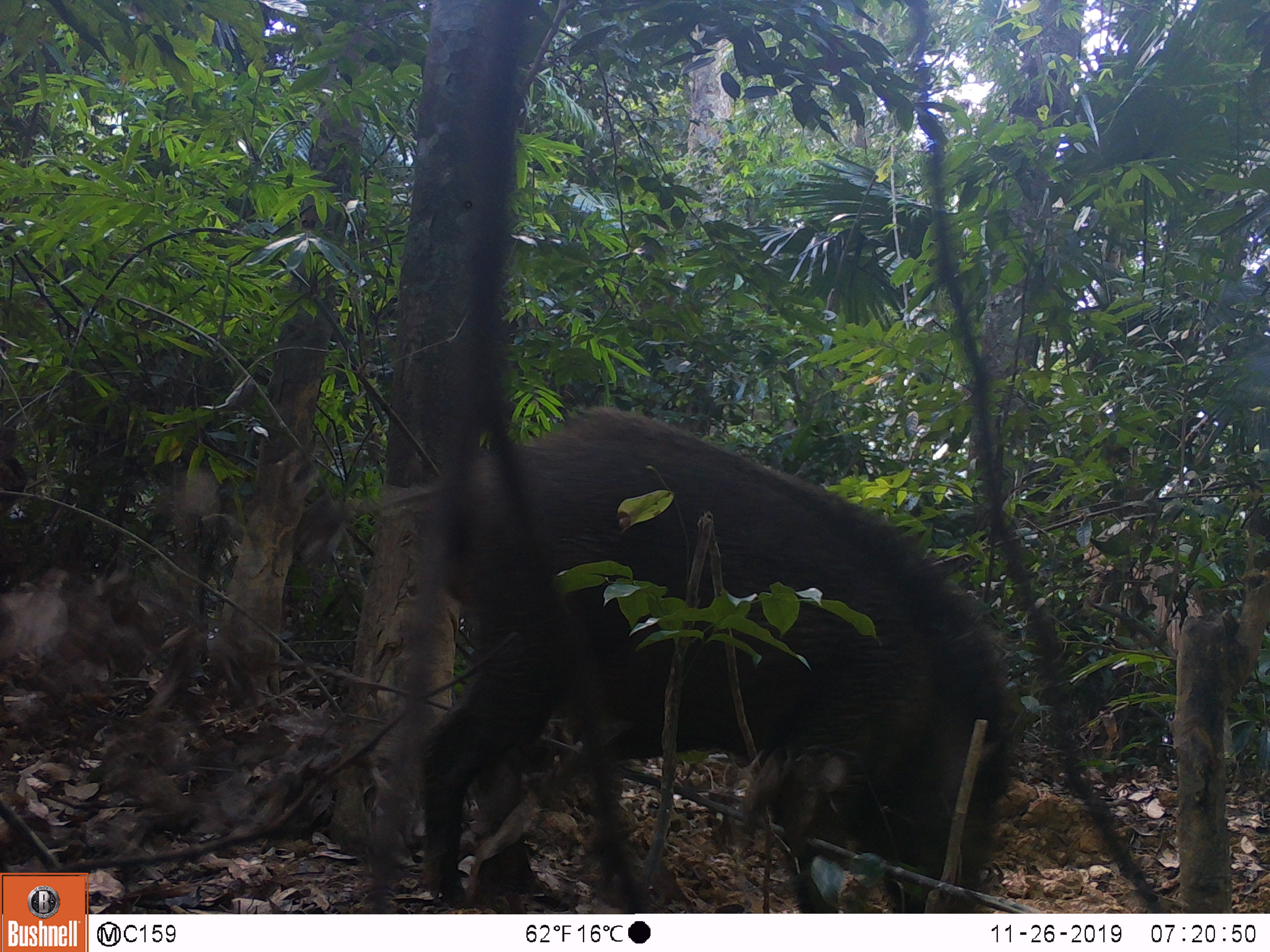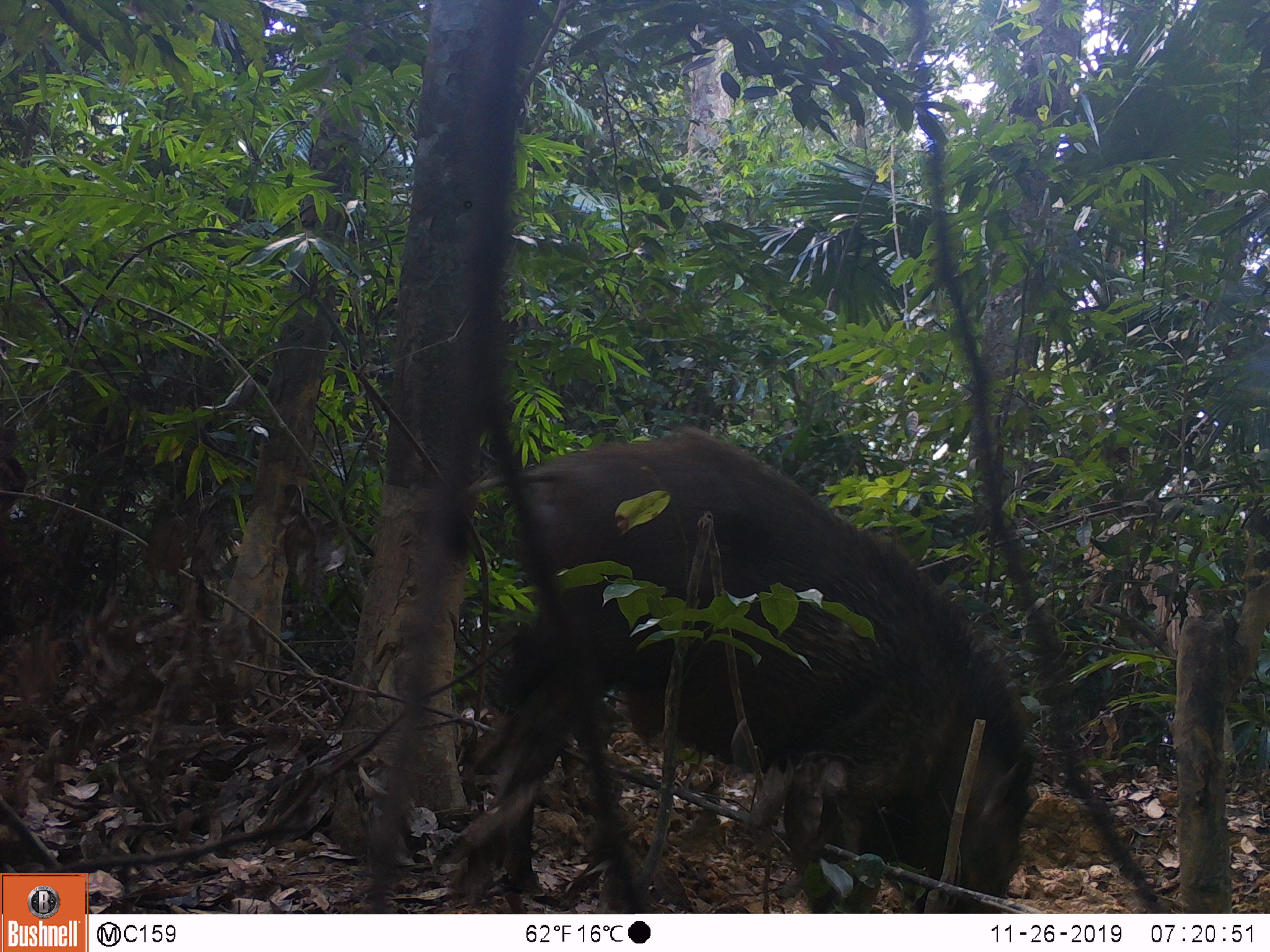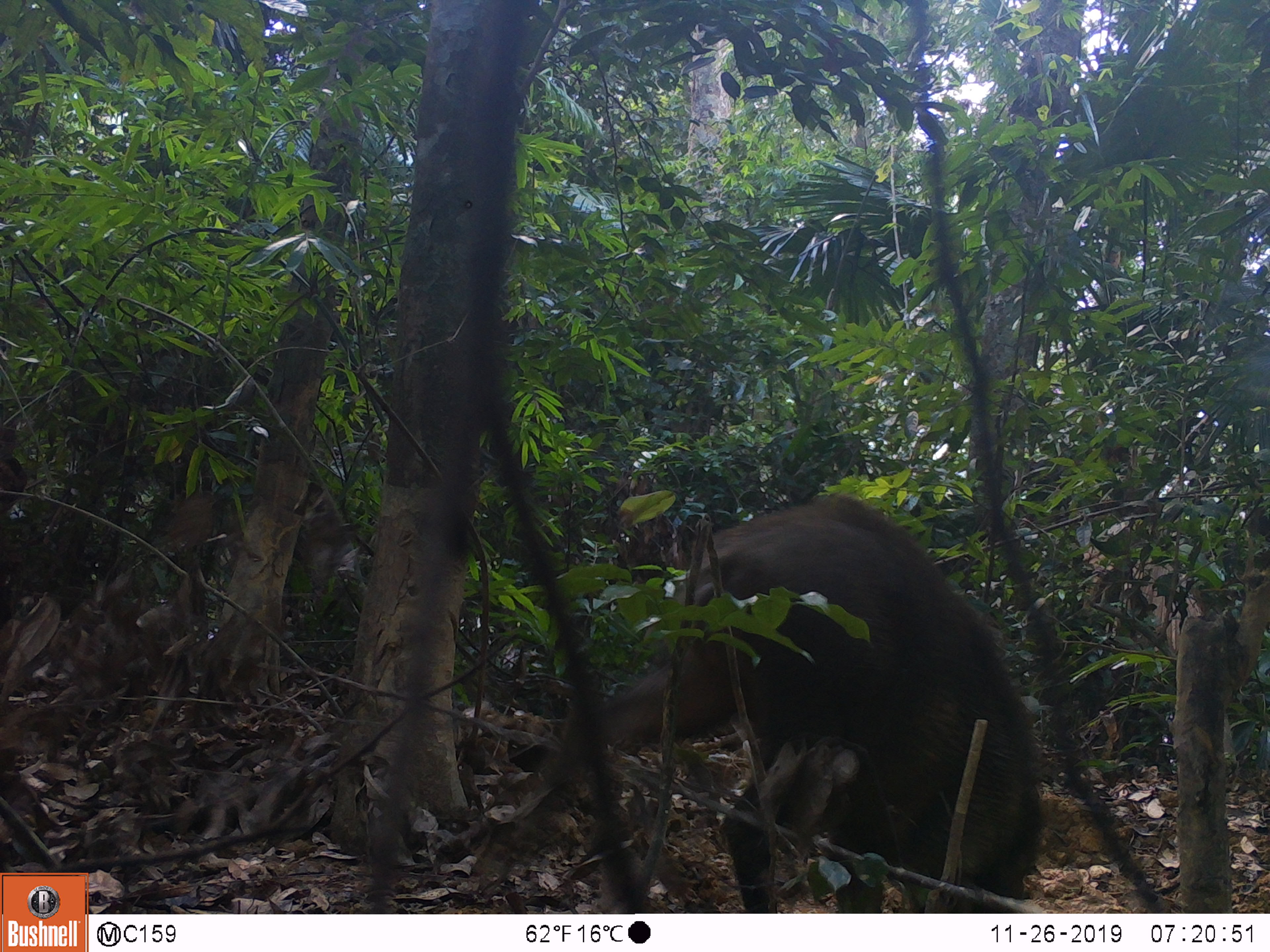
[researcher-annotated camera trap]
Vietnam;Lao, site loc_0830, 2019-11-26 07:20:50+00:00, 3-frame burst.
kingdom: Animalia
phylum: Chordata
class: Mammalia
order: Artiodactyla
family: Suidae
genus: Sus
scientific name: Sus scrofa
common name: eurasian wild pig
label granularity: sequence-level